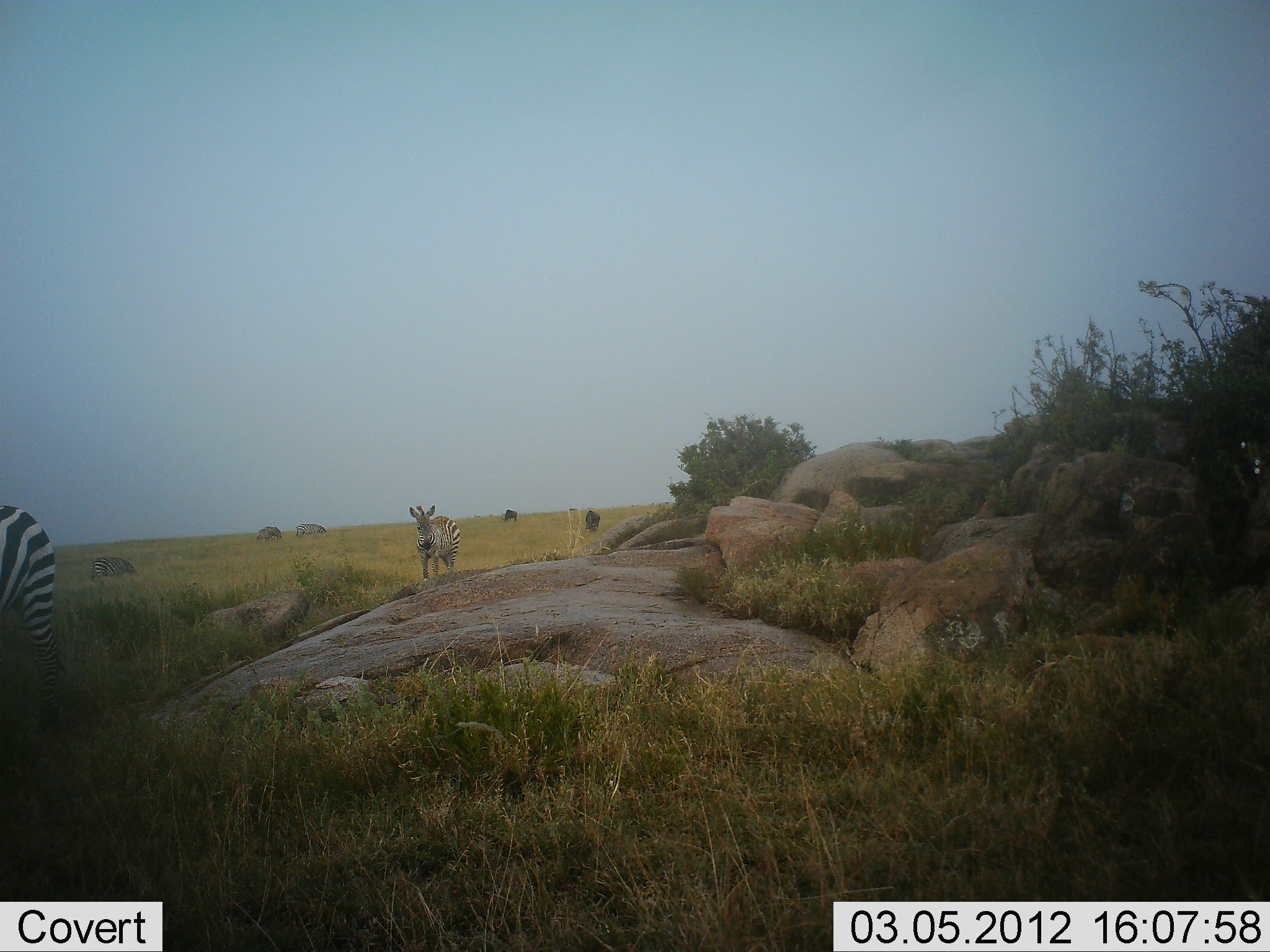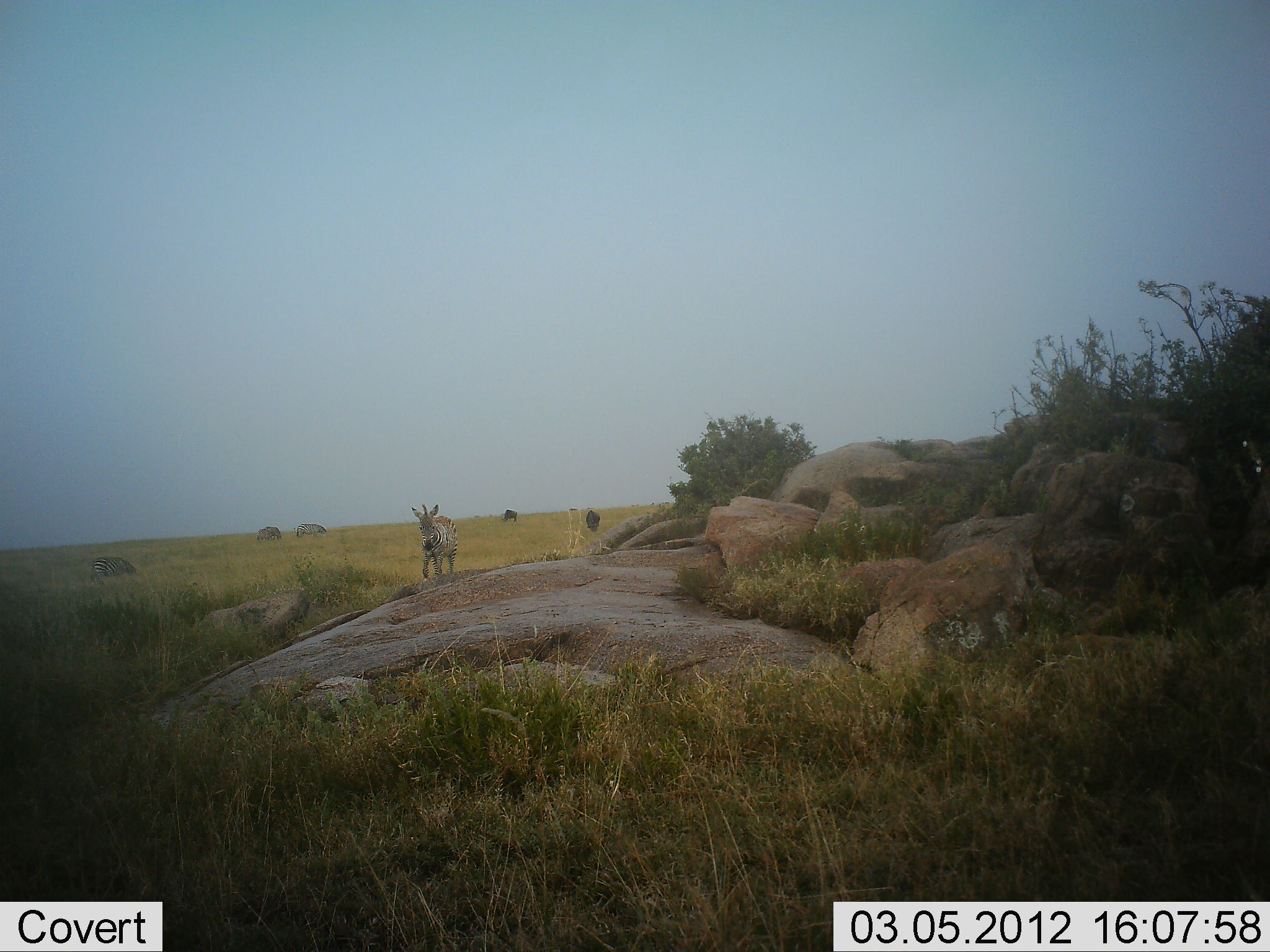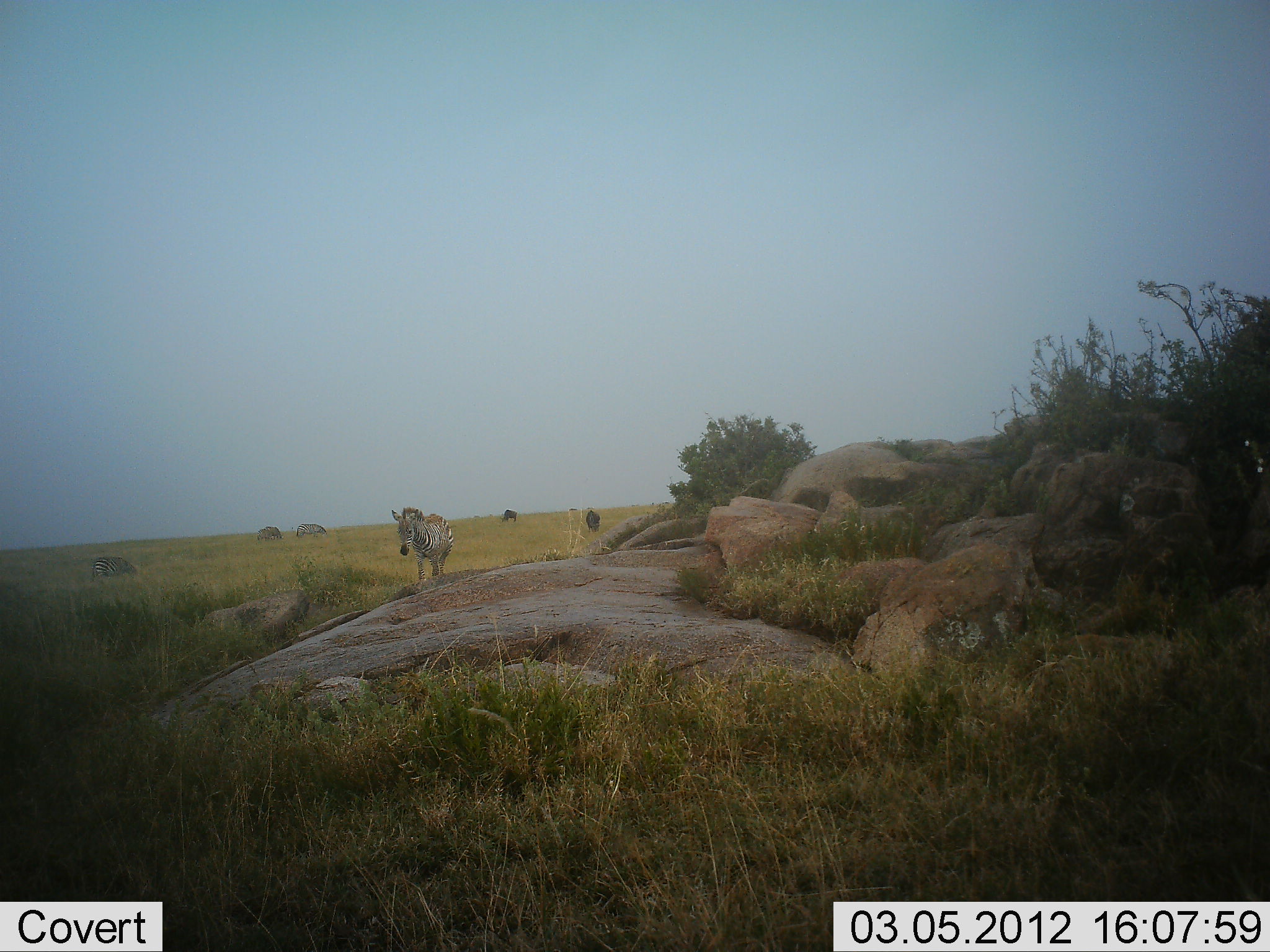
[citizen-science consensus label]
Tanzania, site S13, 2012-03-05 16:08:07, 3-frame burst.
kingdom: Animalia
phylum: Chordata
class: Mammalia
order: Perissodactyla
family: Equidae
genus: Equus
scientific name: Equus quagga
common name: plains zebra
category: zebra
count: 3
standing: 31%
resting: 6%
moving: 88%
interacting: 0%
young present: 6%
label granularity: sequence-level